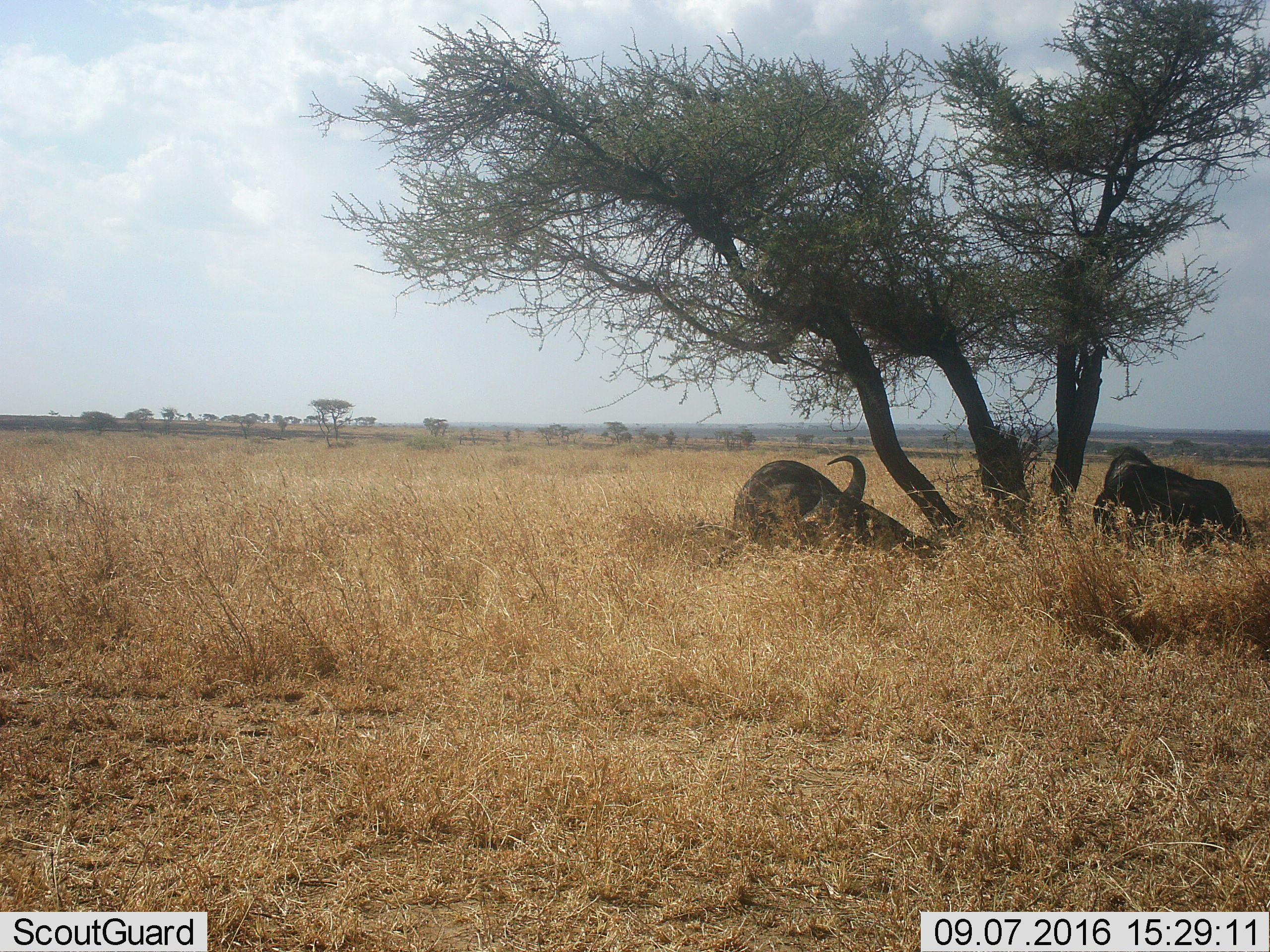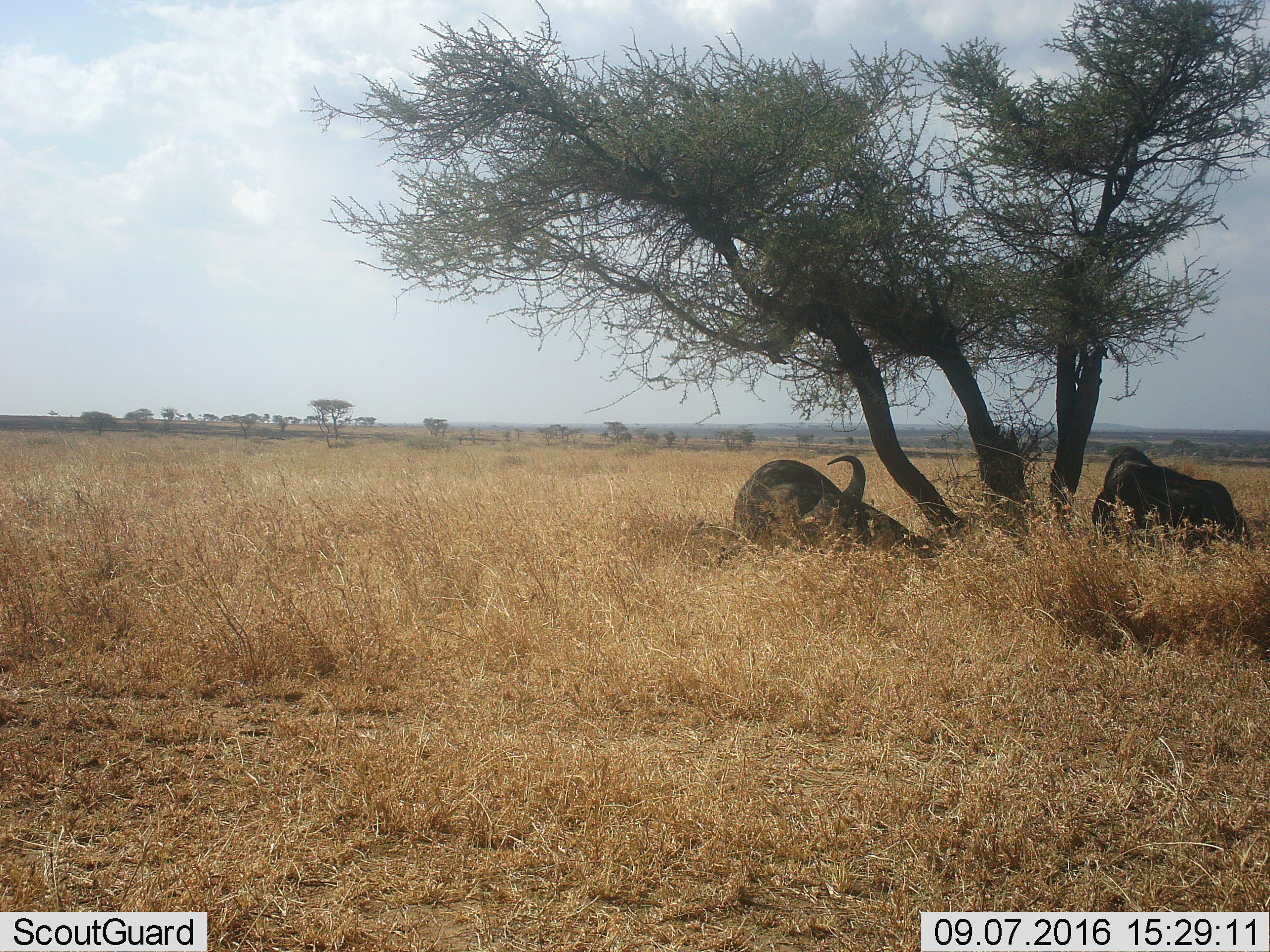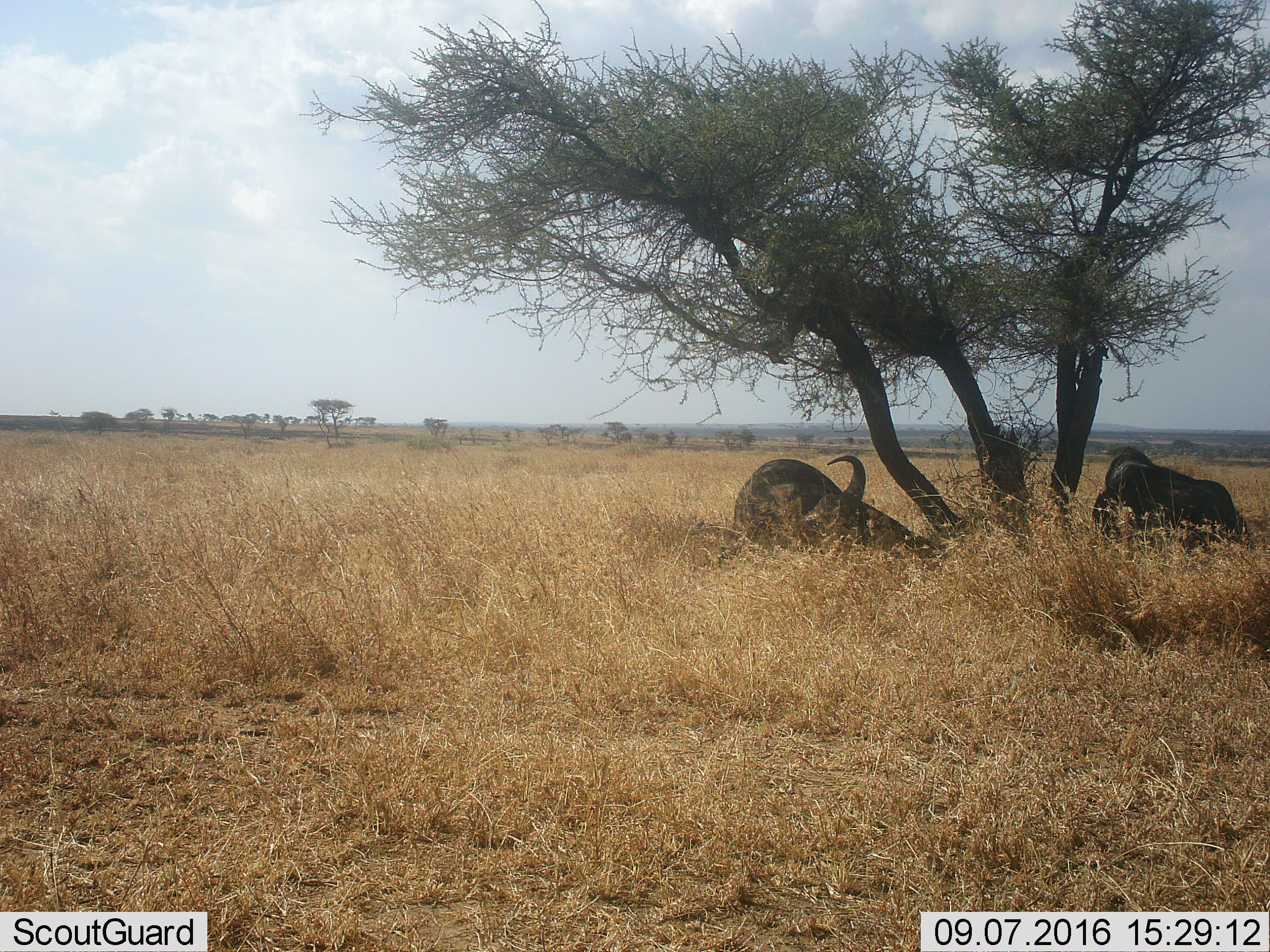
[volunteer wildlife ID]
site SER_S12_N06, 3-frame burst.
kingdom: Animalia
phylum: Chordata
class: Mammalia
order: Artiodactyla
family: Bovidae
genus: Syncerus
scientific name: Syncerus caffer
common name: african buffalo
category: buffalo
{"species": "buffalo (african buffalo) (Syncerus caffer)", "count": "2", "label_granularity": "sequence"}